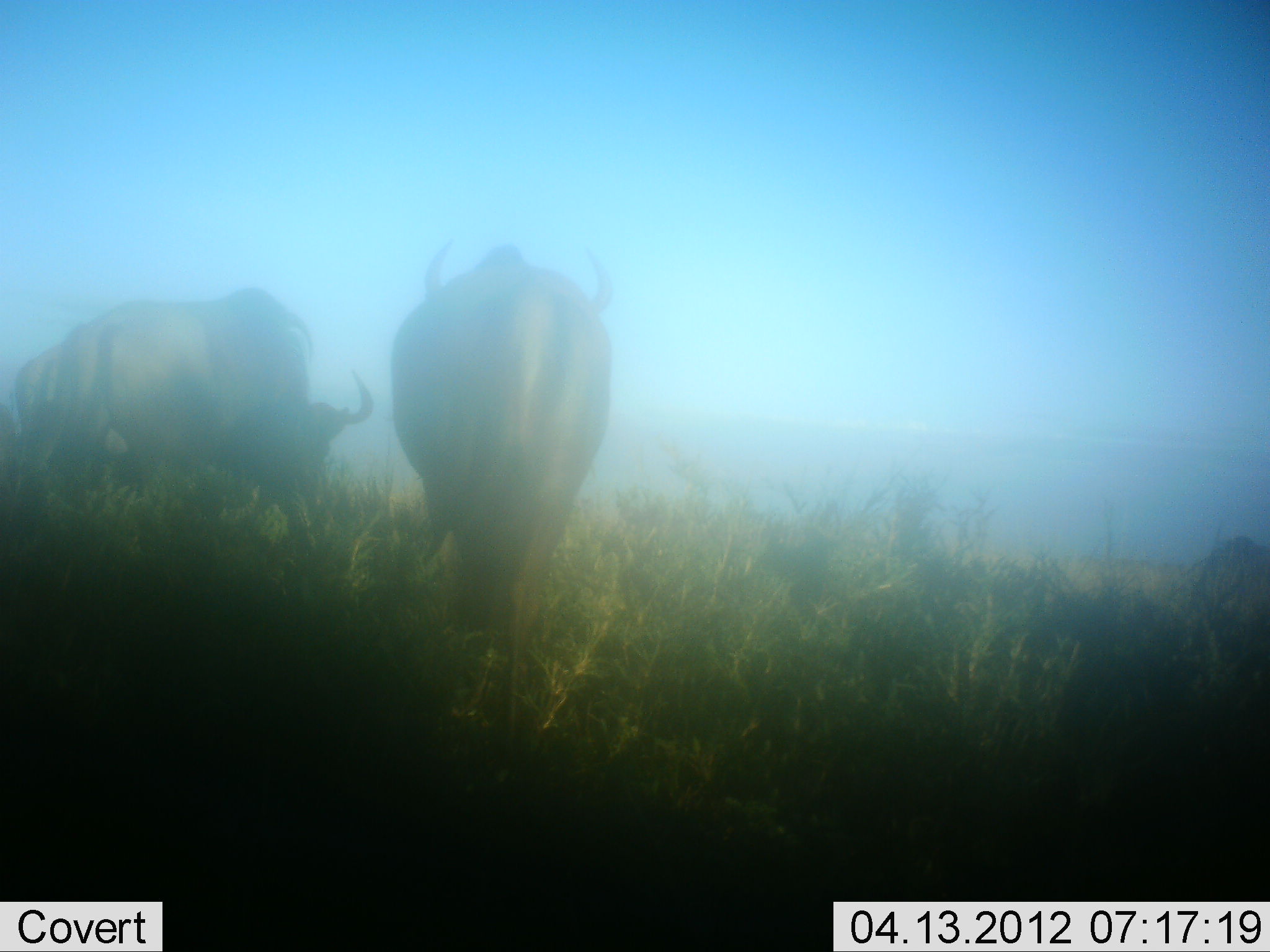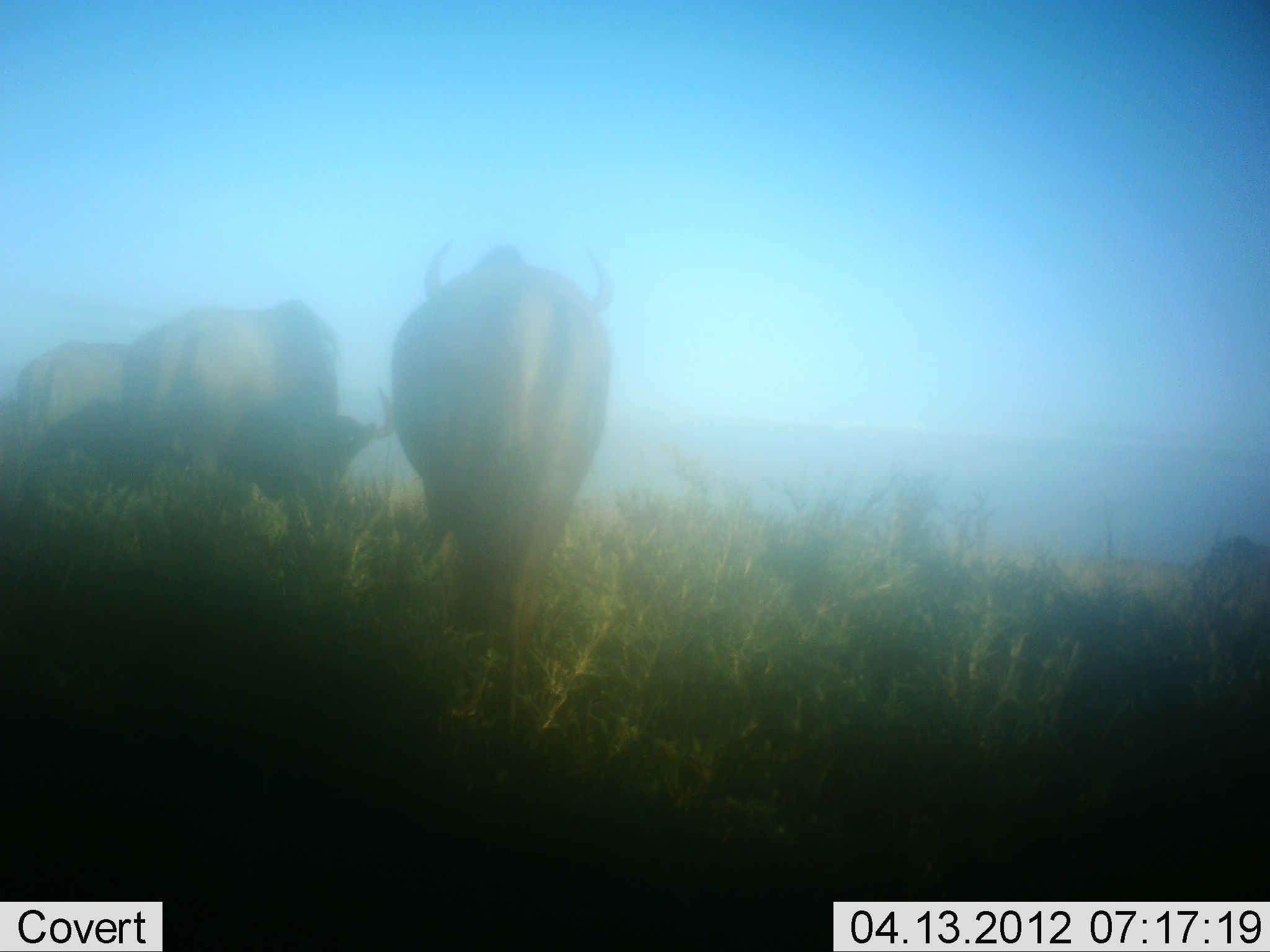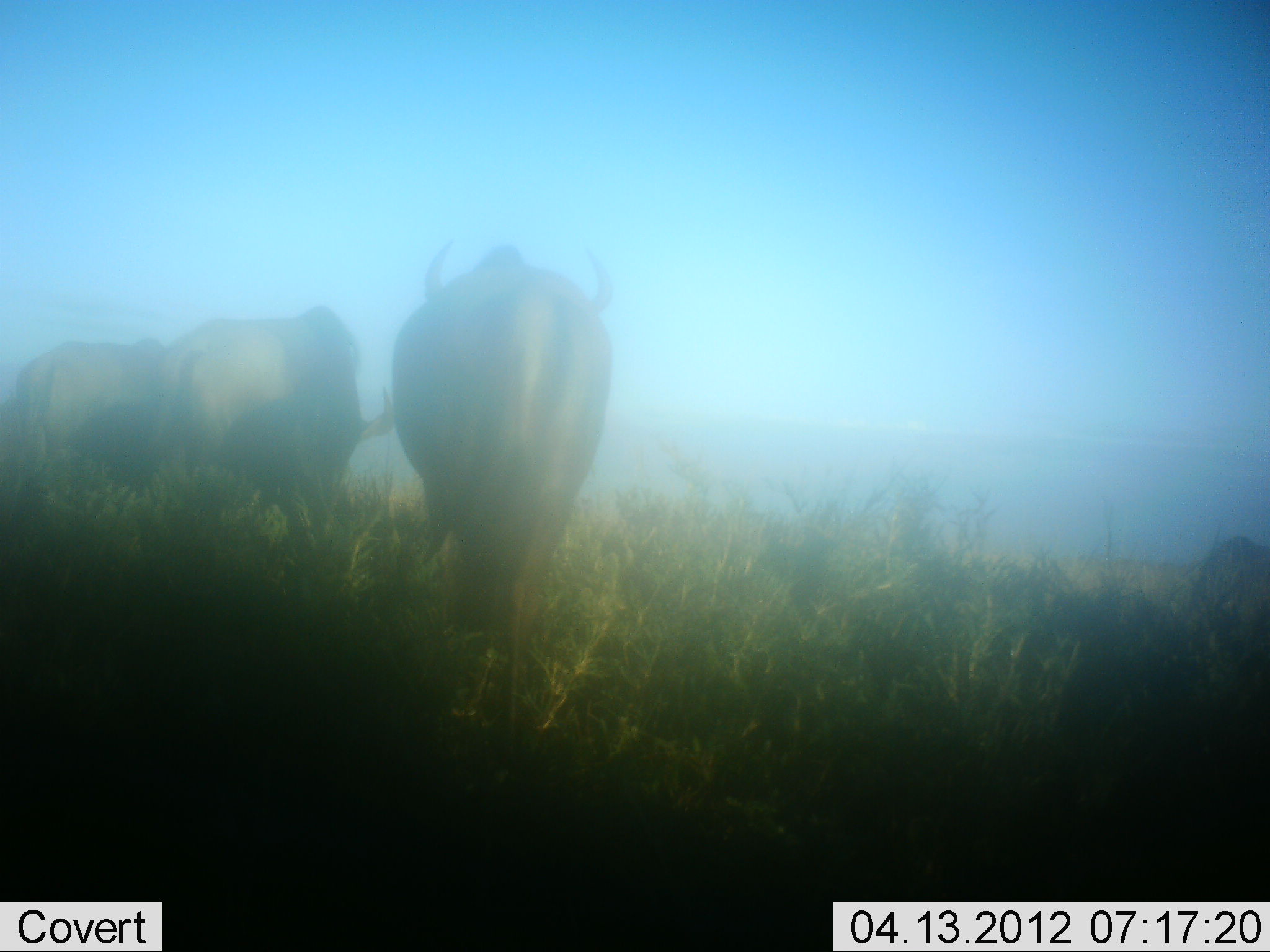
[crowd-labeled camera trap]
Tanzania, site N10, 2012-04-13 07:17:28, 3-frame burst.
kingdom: Animalia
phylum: Chordata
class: Mammalia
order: Artiodactyla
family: Bovidae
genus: Connochaetes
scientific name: Connochaetes taurinus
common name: blue wildebeest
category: wildebeest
Wildebeest (blue wildebeest) (Connochaetes taurinus), count 3. Behavior (volunteer vote fractions): standing 71%, resting 0%, moving 41%, interacting 6%. Young present (vote fraction): 0%. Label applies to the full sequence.